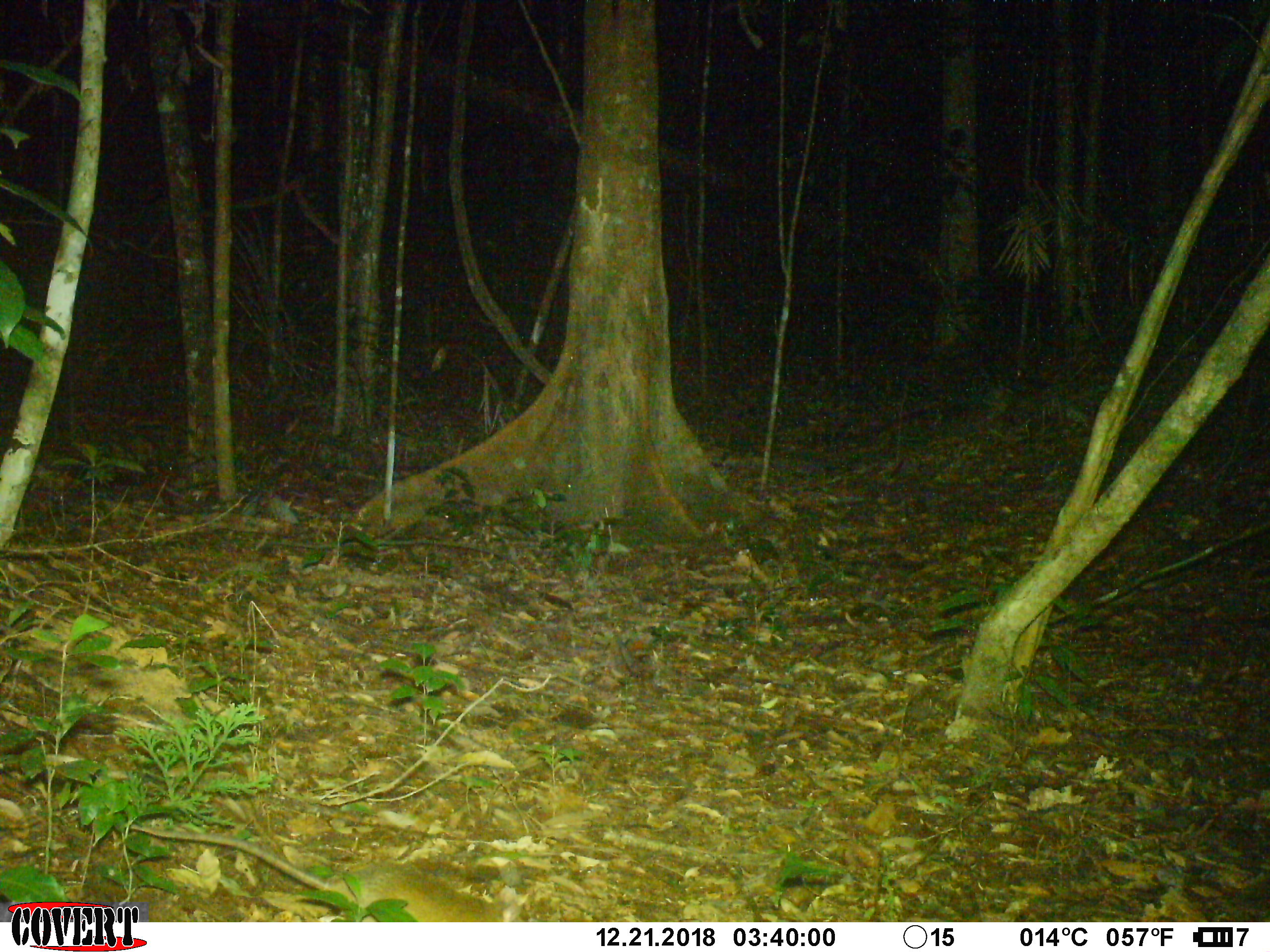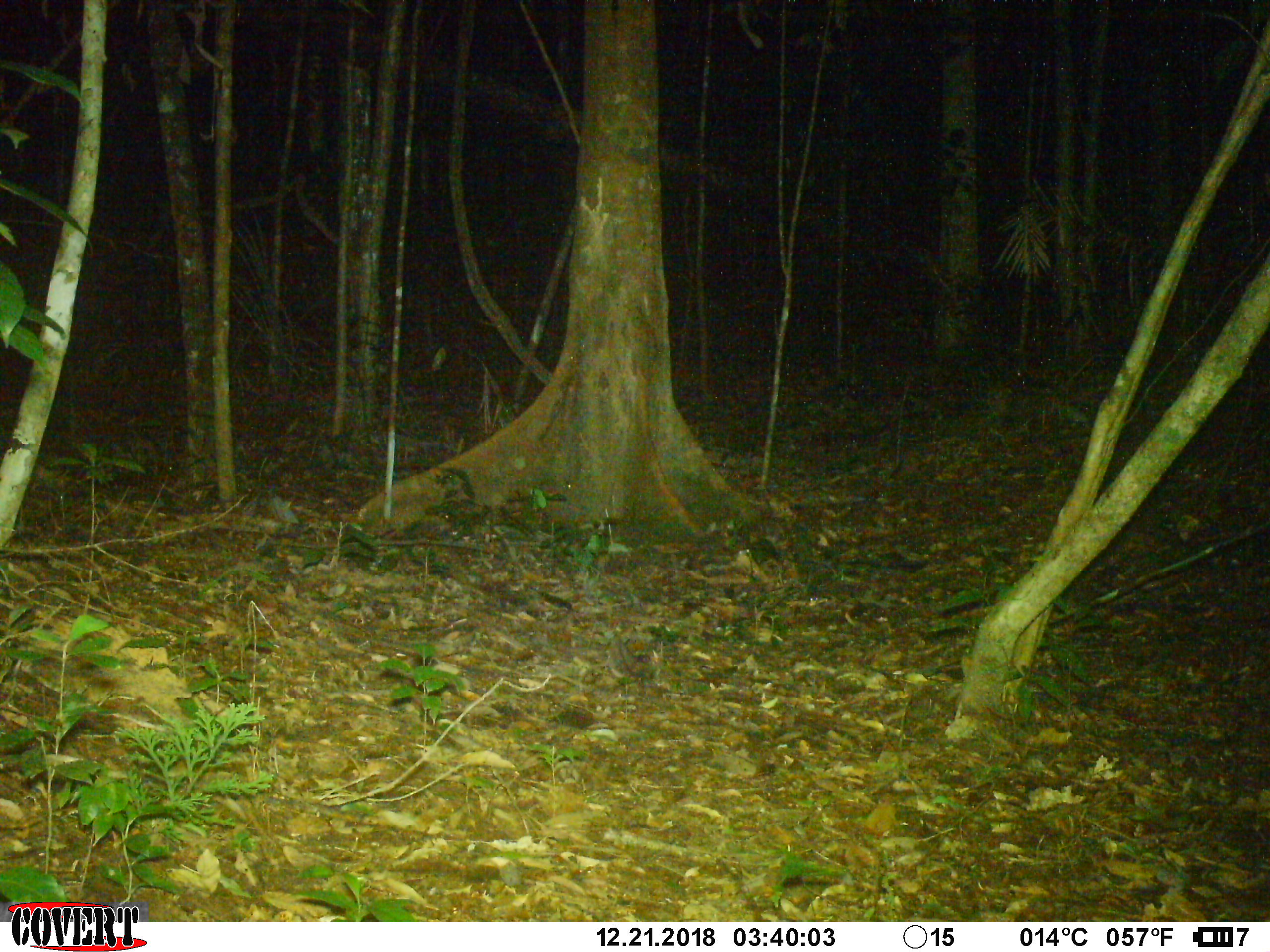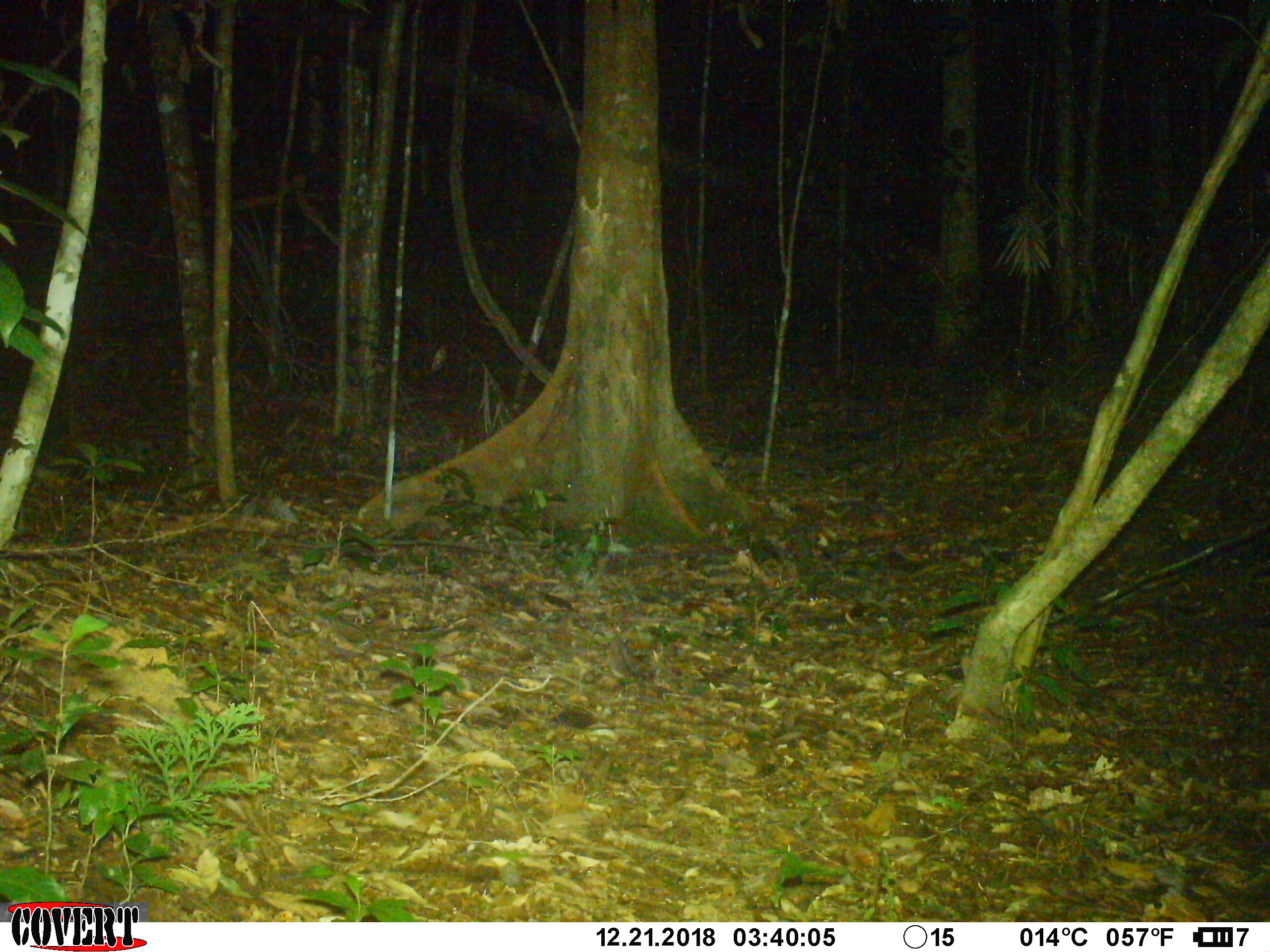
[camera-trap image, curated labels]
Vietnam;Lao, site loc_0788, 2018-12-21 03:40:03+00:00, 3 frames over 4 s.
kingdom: Animalia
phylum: Chordata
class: Mammalia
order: Rodentia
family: Muridae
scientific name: Muridae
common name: old-world mice and rats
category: unidentified murid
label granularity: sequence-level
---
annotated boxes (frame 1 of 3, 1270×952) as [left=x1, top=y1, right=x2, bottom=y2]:
unidentified murid: [left=128, top=822, right=519, bottom=920]